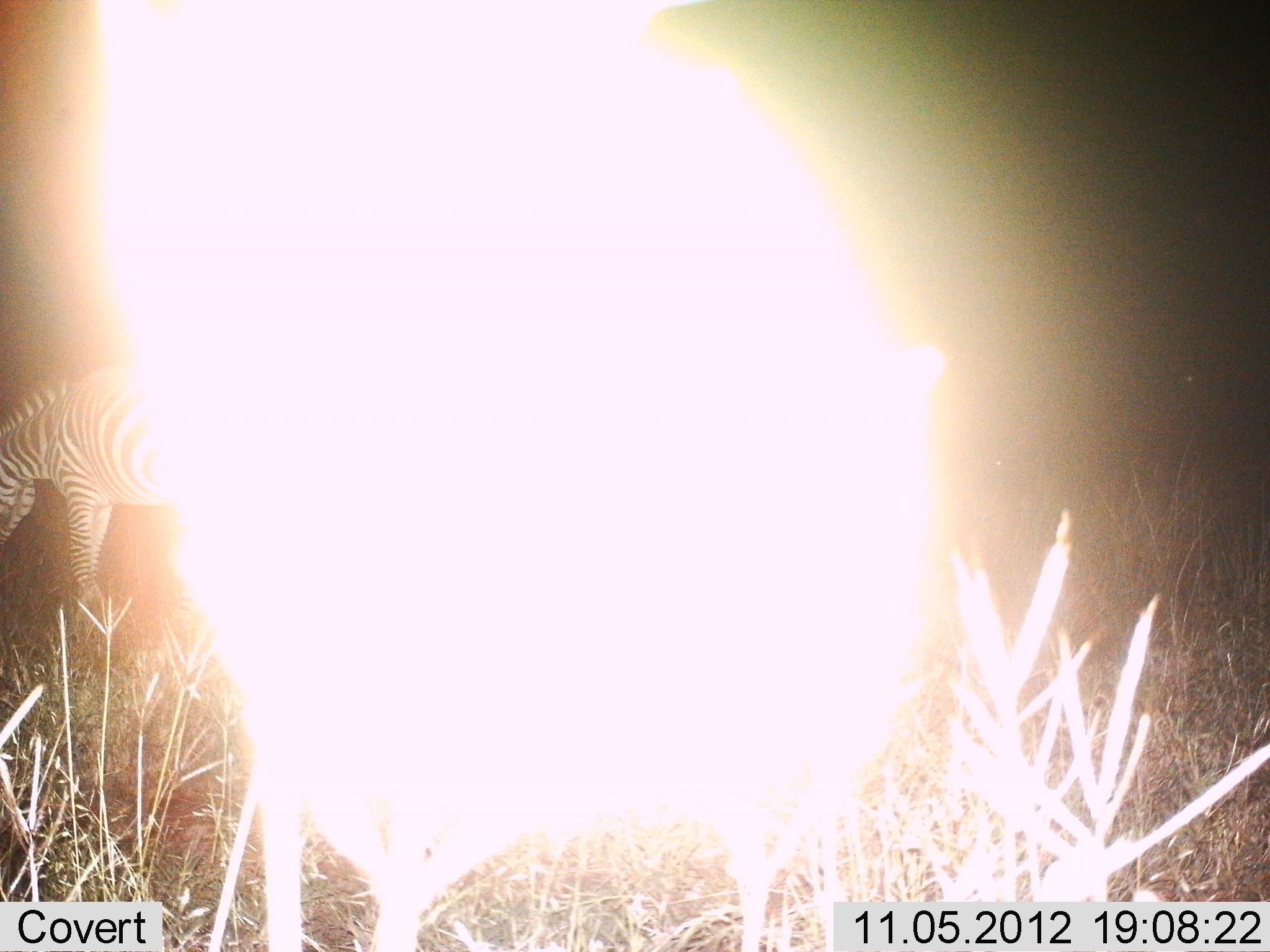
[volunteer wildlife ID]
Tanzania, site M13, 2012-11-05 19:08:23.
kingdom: Animalia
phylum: Chordata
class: Mammalia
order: Perissodactyla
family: Equidae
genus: Equus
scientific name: Equus quagga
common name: plains zebra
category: zebra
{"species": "zebra (plains zebra) (Equus quagga)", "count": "1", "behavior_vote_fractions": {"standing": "70%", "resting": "0%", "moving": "10%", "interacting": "0%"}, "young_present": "0%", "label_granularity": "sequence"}